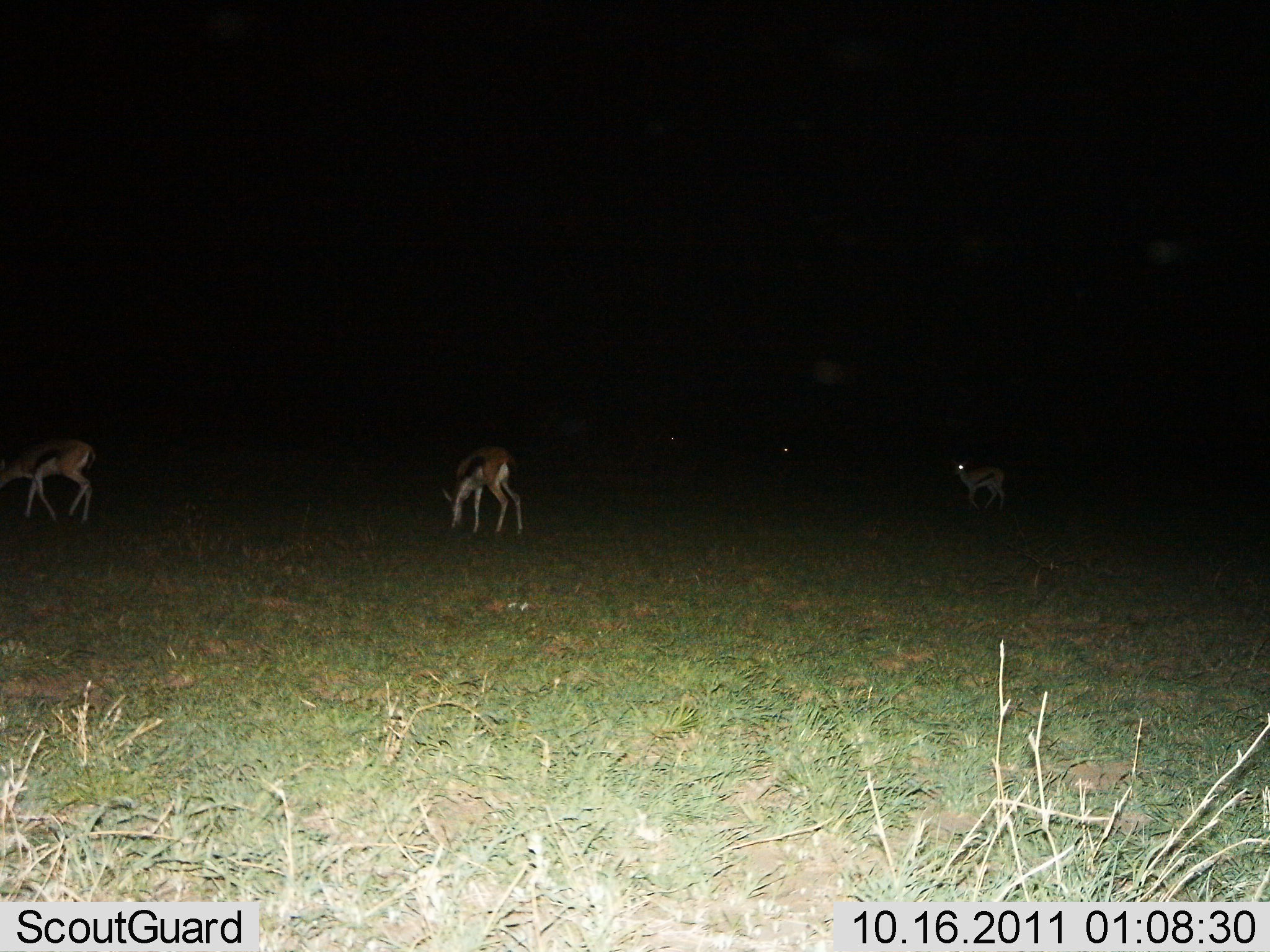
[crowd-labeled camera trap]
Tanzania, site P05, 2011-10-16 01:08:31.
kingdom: Animalia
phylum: Chordata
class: Mammalia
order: Artiodactyla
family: Bovidae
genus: Eudorcas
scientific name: Eudorcas thomsonii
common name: thomson's gazelle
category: gazellethomsons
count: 3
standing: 50%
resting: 0%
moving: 14%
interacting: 0%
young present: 14%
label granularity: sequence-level